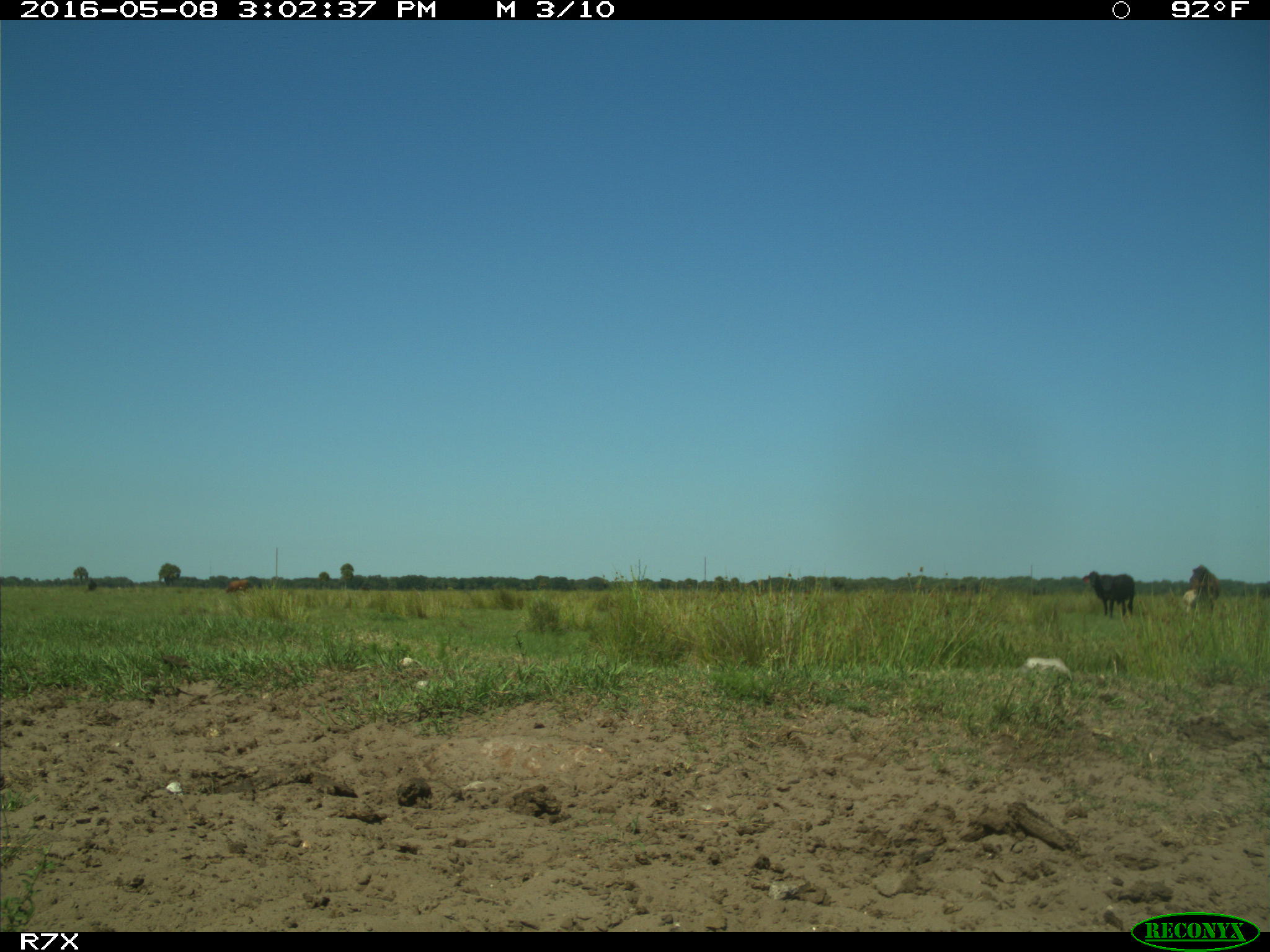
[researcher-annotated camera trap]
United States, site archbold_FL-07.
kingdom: Animalia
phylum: Chordata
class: Mammalia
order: Artiodactyla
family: Bovidae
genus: Bos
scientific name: Bos taurus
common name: domestic cow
Bos taurus (domestic cow).